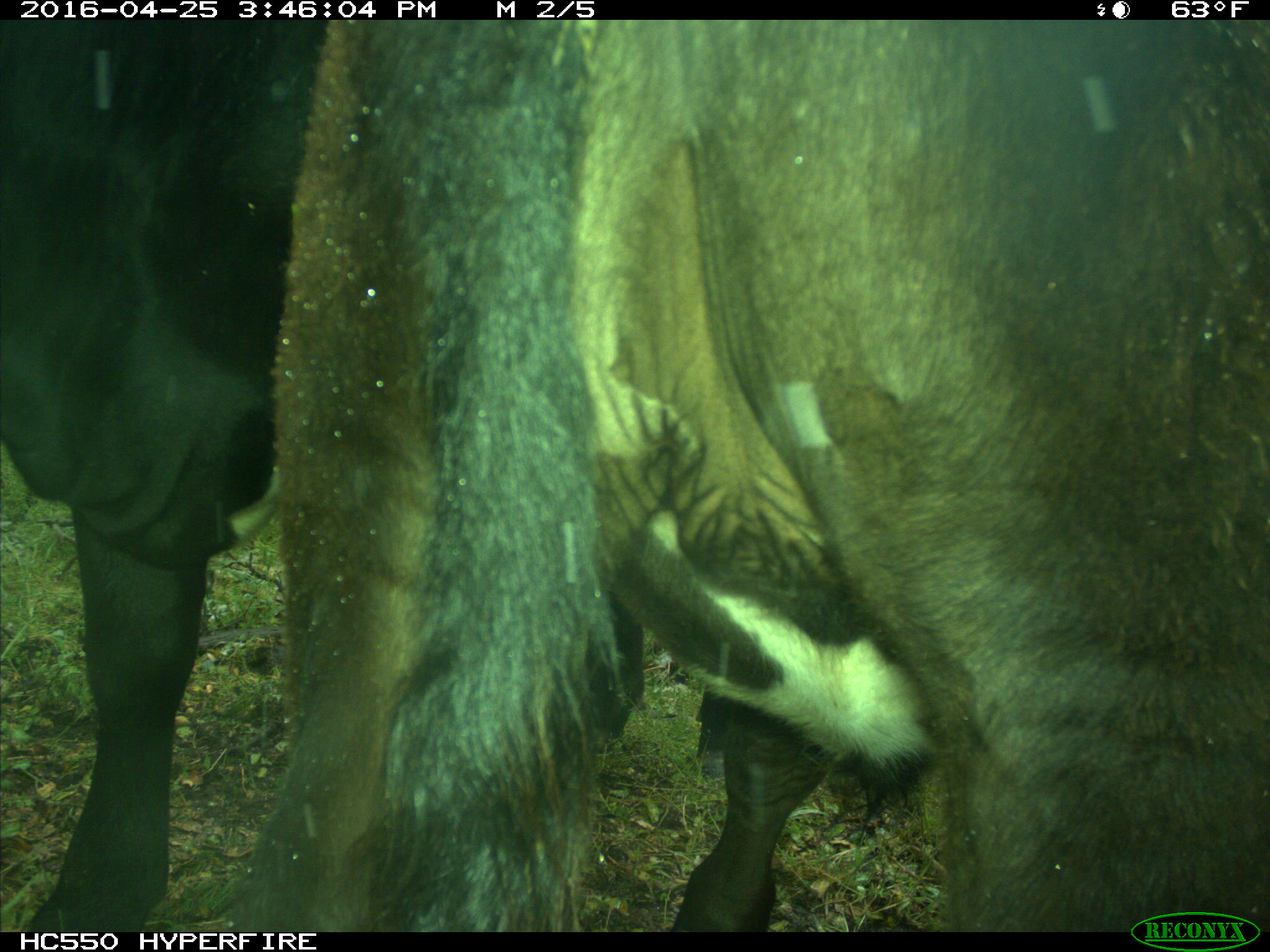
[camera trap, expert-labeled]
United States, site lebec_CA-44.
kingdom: Animalia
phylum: Chordata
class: Mammalia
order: Artiodactyla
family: Bovidae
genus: Bos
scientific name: Bos taurus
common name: domestic cow